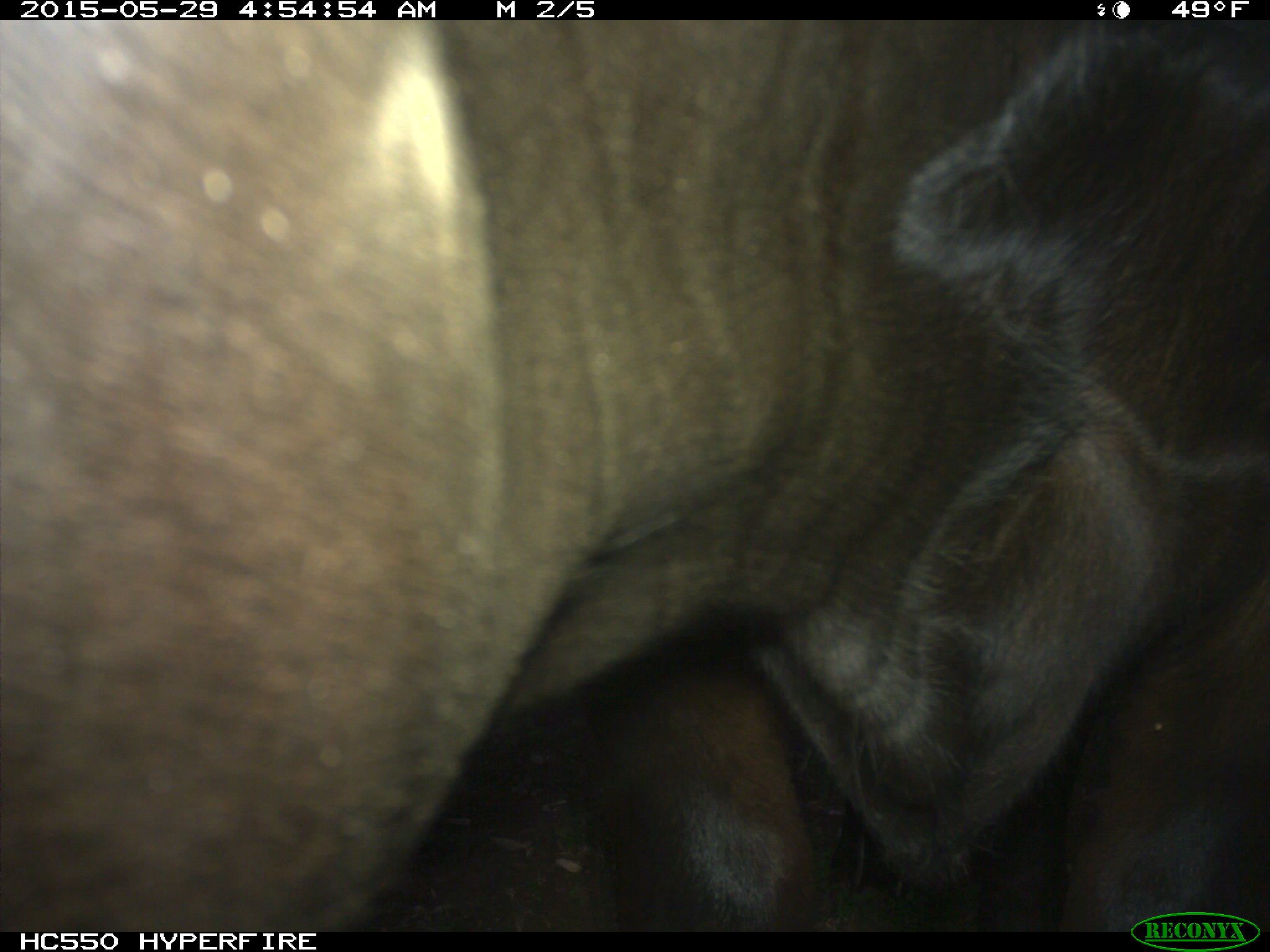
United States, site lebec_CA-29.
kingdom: Animalia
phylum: Chordata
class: Mammalia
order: Artiodactyla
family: Bovidae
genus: Bos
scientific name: Bos taurus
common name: domestic cow